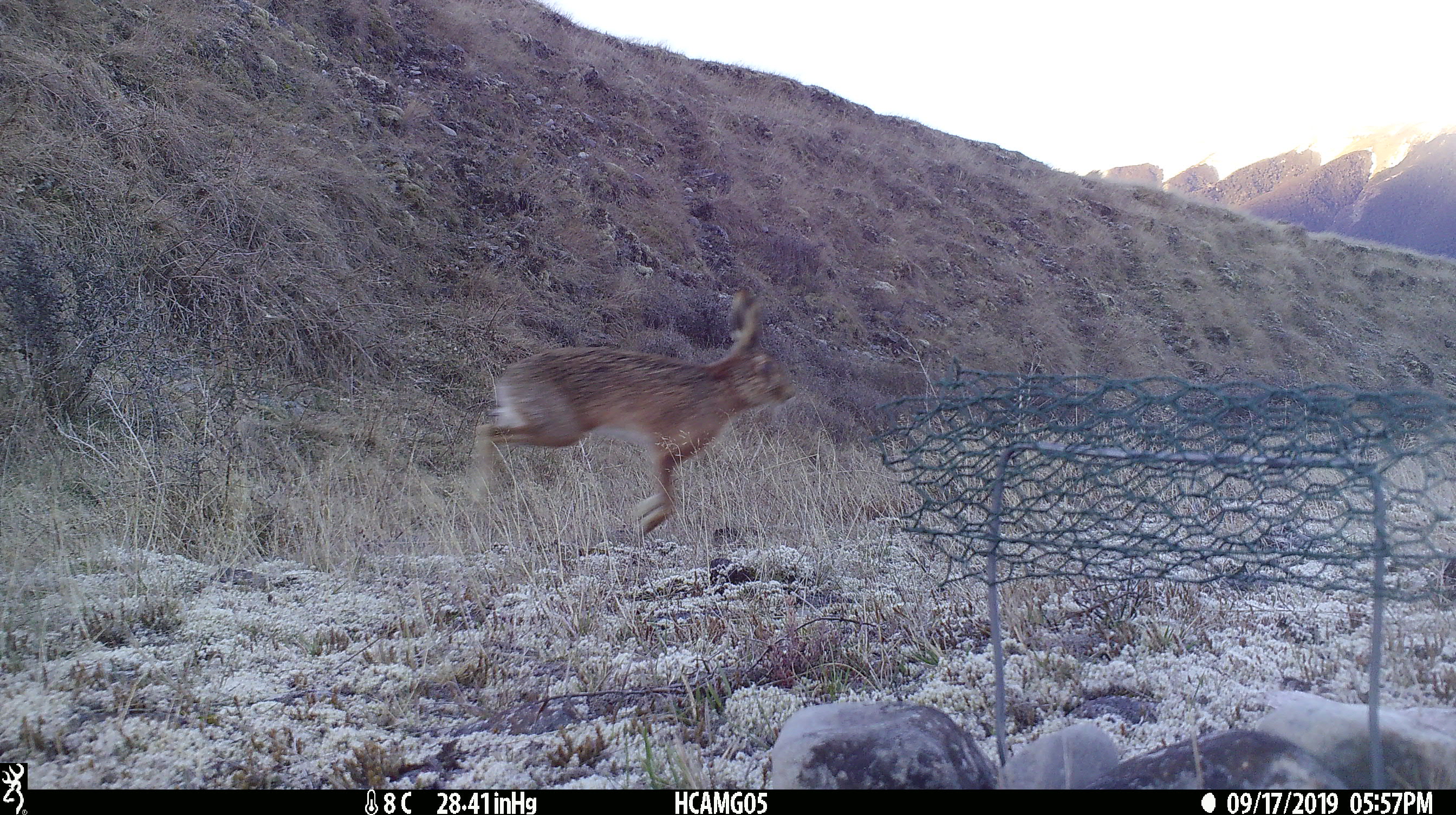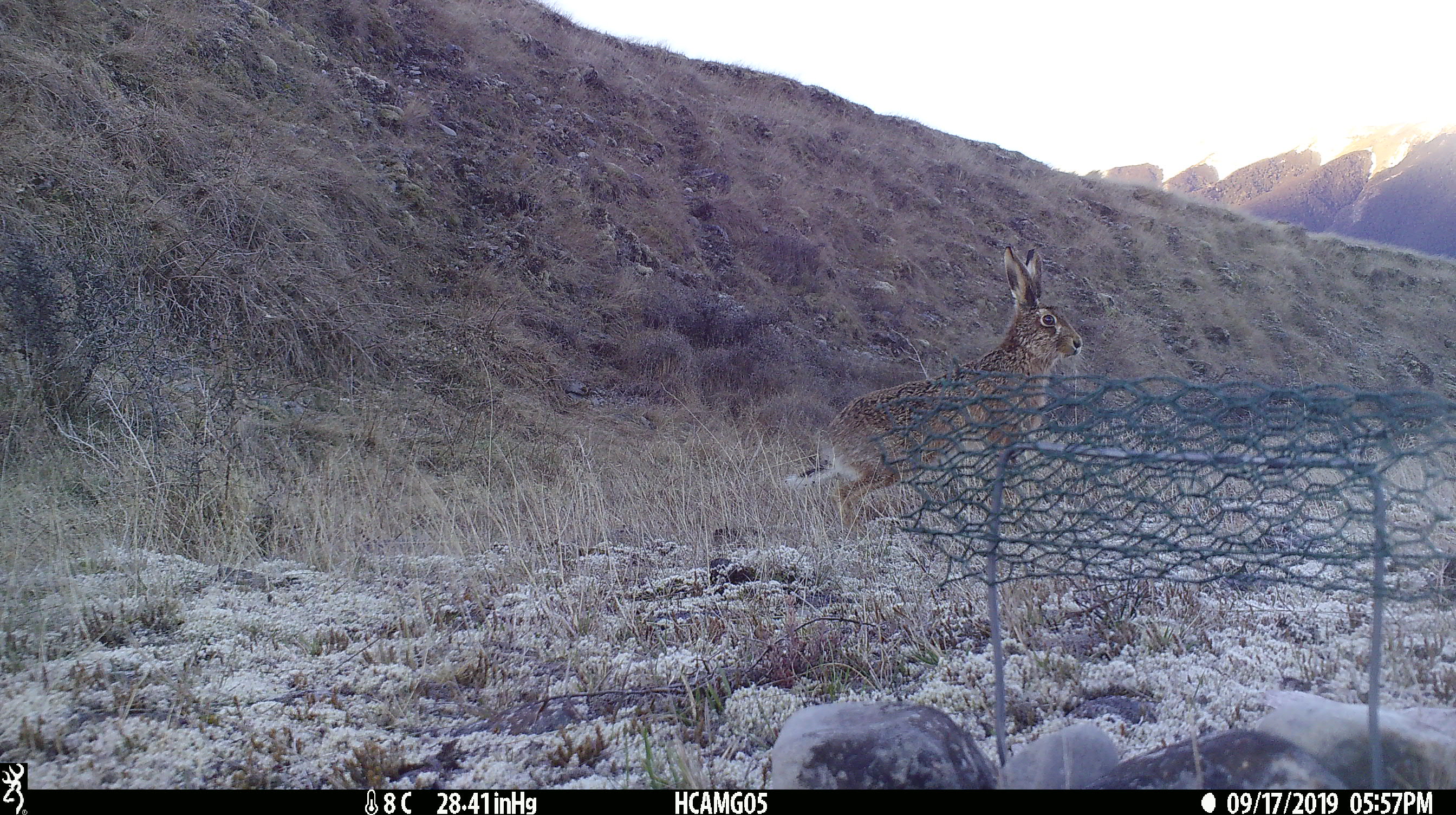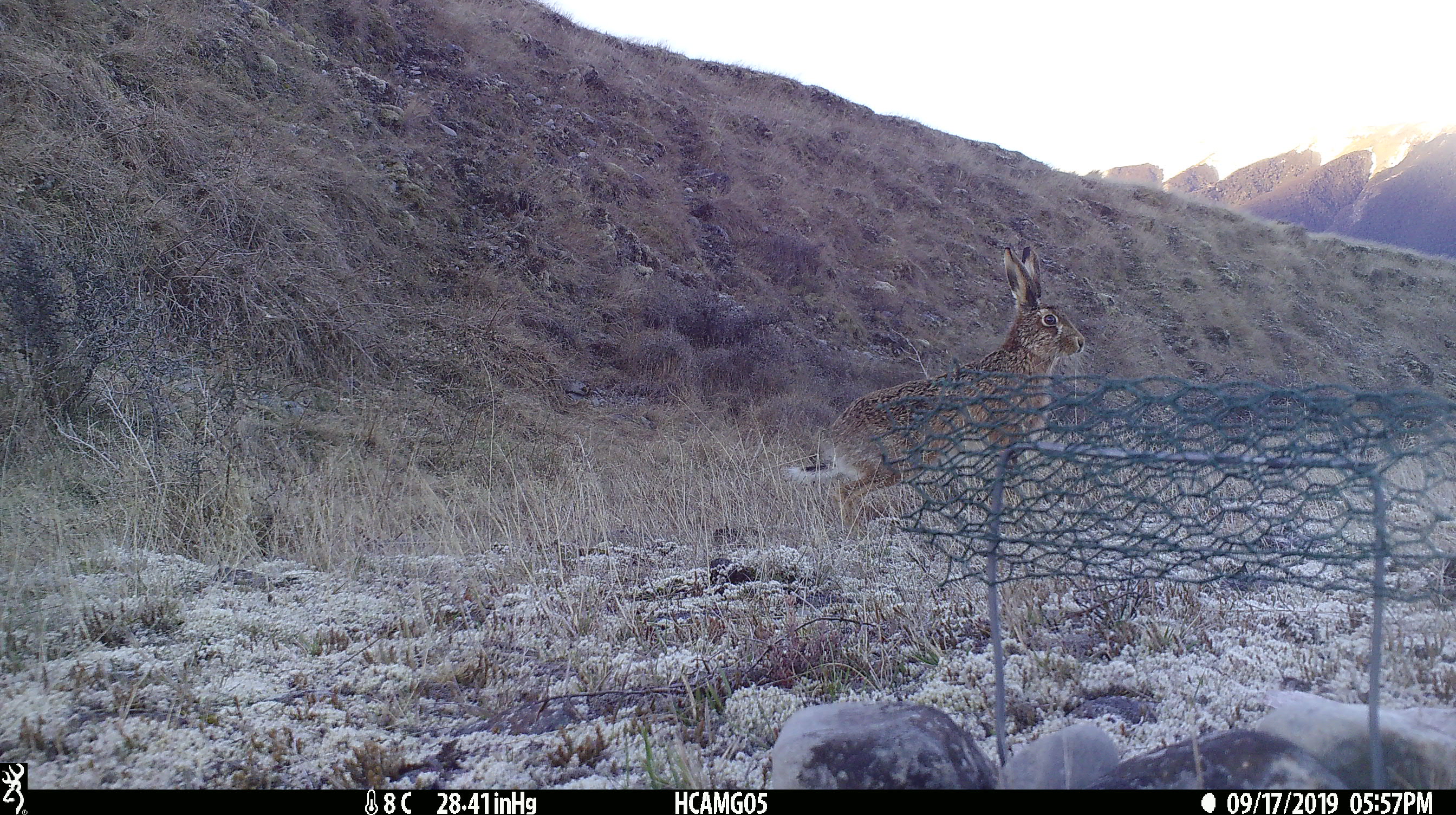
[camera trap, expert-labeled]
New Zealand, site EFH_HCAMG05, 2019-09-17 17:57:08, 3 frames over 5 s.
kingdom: Animalia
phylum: Chordata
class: Mammalia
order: Lagomorpha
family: Leporidae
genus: Lepus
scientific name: Lepus europaeus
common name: brown hare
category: hare